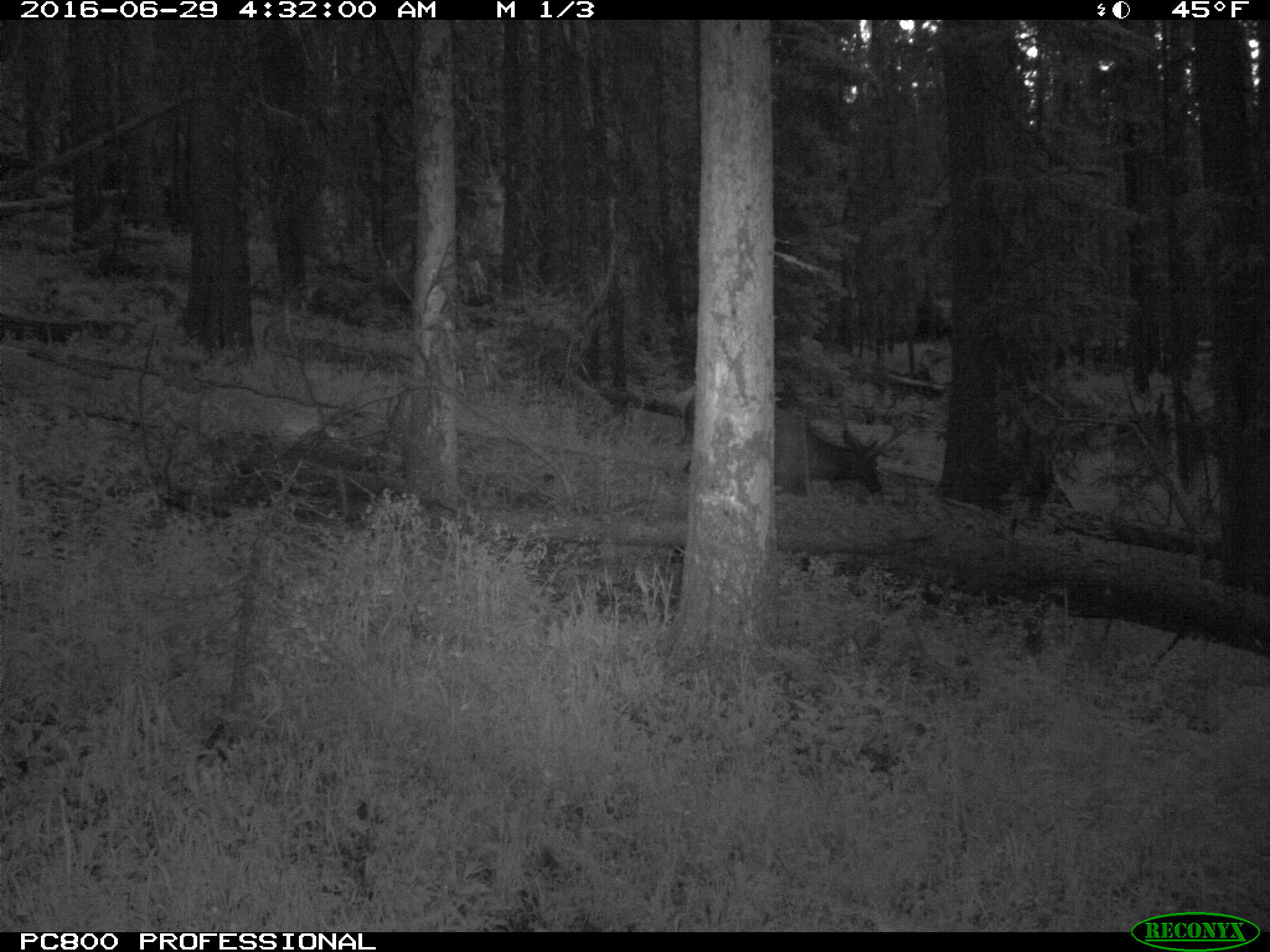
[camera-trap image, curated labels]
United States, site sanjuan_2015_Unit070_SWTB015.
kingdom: Animalia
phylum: Chordata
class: Mammalia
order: Artiodactyla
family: Cervidae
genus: Cervus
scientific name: Cervus elaphus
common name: red deer